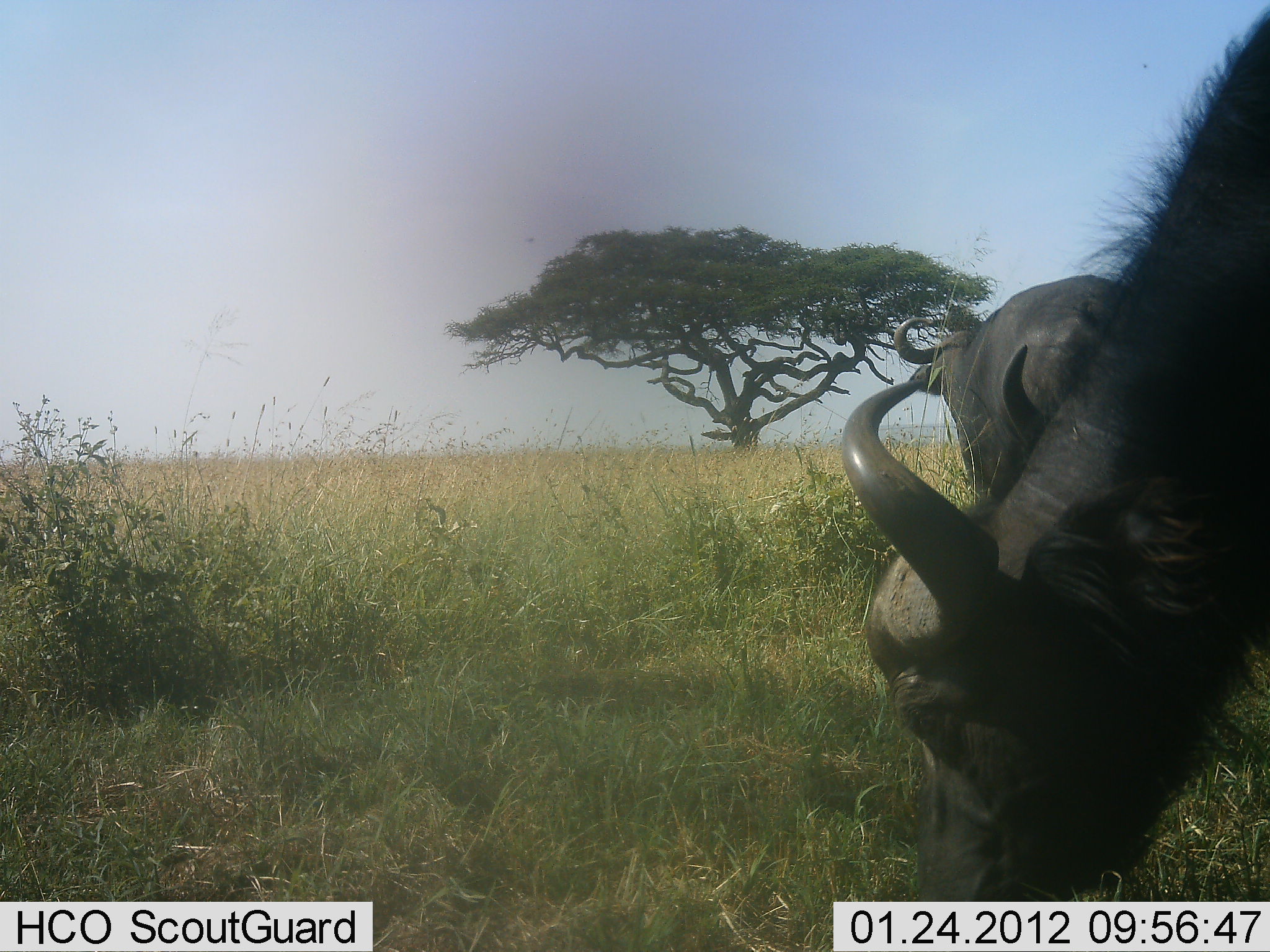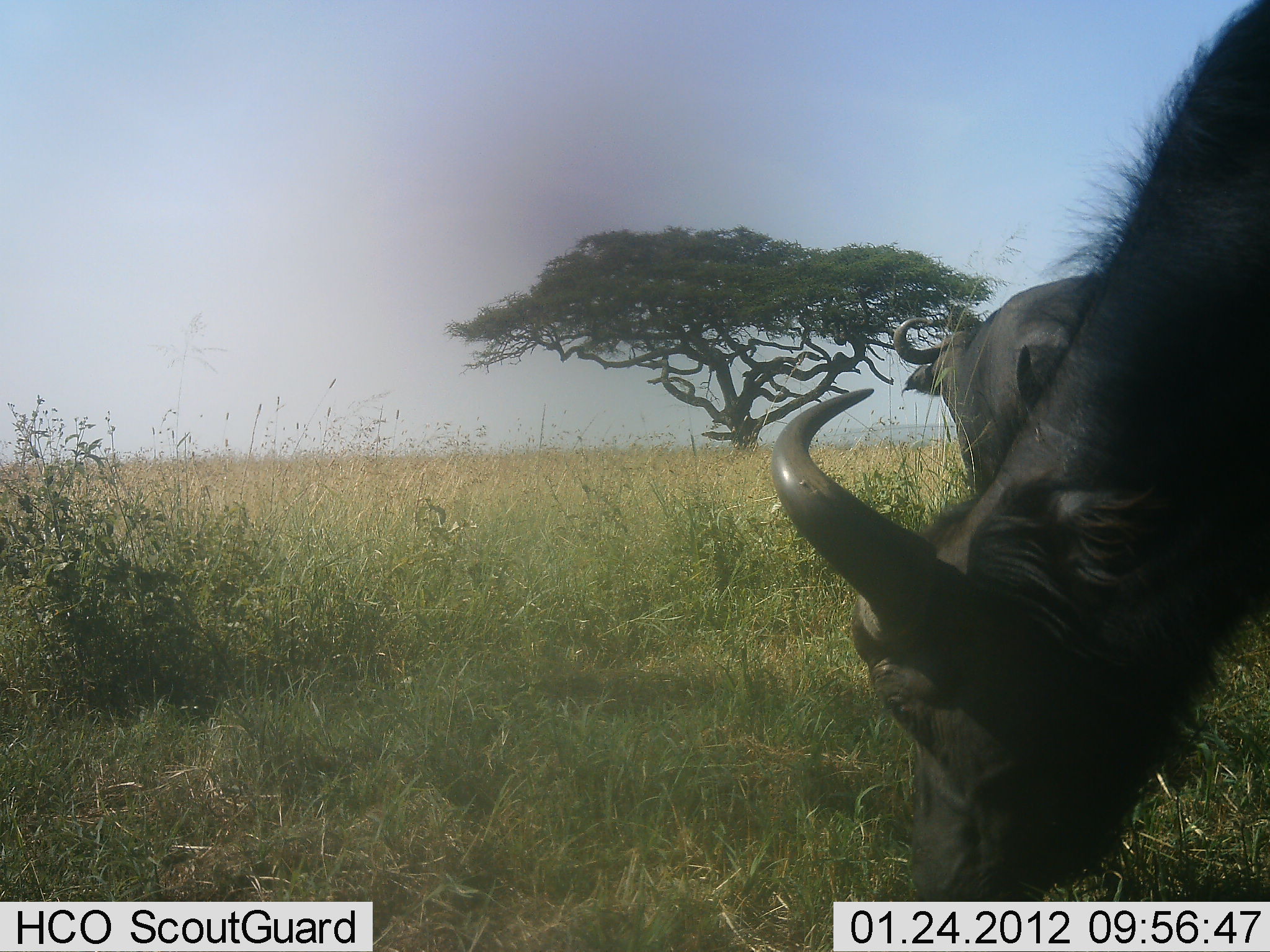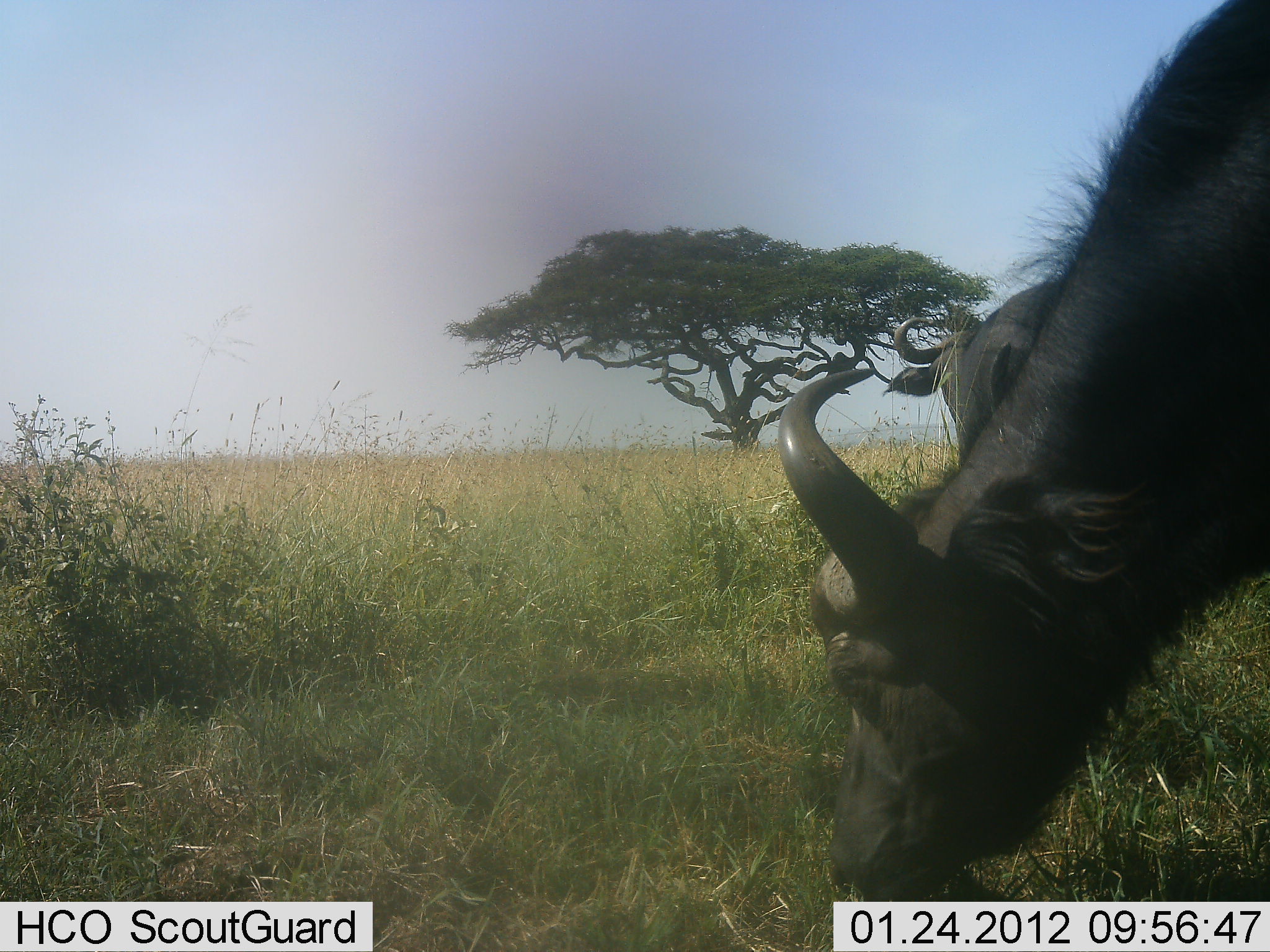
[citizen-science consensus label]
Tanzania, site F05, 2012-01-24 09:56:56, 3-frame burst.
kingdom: Animalia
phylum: Chordata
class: Mammalia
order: Artiodactyla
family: Bovidae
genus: Syncerus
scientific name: Syncerus caffer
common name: cape buffalo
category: buffalo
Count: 2.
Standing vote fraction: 58%.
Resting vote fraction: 4%.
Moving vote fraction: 0%.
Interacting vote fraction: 0%.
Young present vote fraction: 0%.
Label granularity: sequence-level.